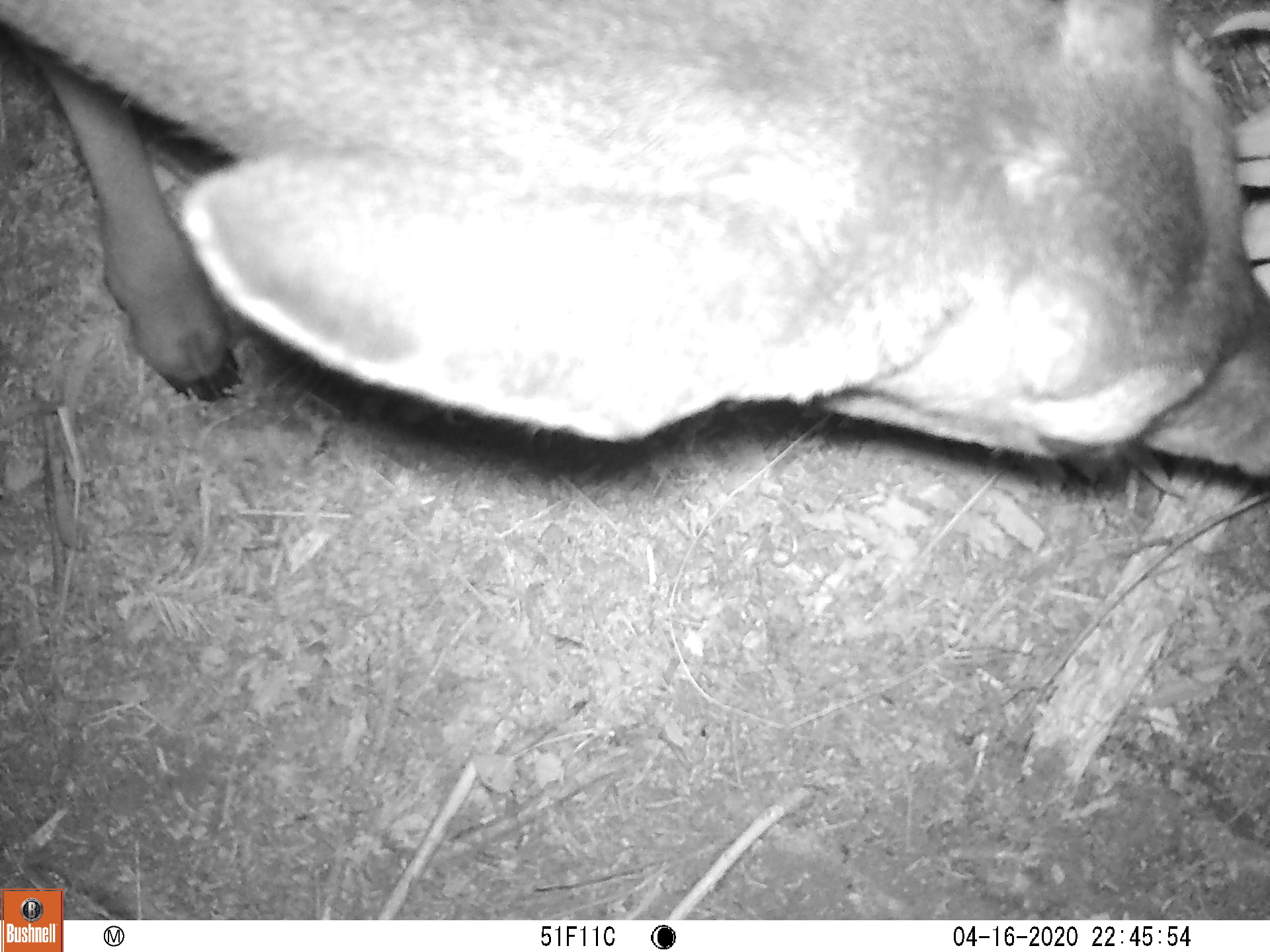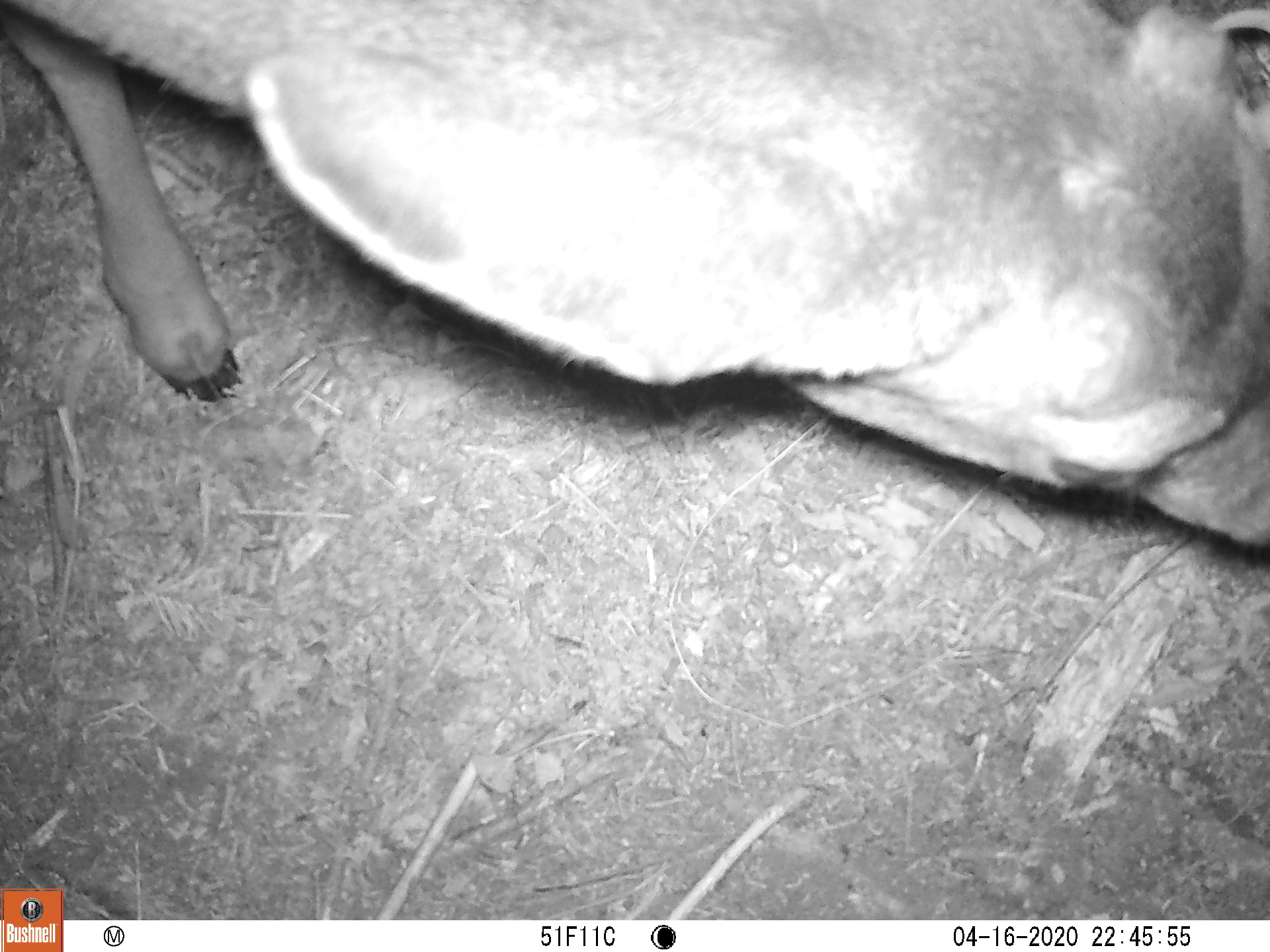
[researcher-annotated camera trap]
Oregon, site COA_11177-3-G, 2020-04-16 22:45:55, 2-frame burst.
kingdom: Animalia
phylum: Chordata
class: Mammalia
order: Artiodactyla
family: Cervidae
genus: Odocoileus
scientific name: Odocoileus hemionus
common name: black-tailed deer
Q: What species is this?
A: Black-tailed deer (Odocoileus hemionus).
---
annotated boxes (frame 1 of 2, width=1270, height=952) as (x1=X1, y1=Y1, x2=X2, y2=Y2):
black-tailed deer: (x1=0, y1=2, x2=1266, y2=492)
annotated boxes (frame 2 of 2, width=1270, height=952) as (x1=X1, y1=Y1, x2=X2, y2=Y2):
black-tailed deer: (x1=0, y1=0, x2=1259, y2=554)